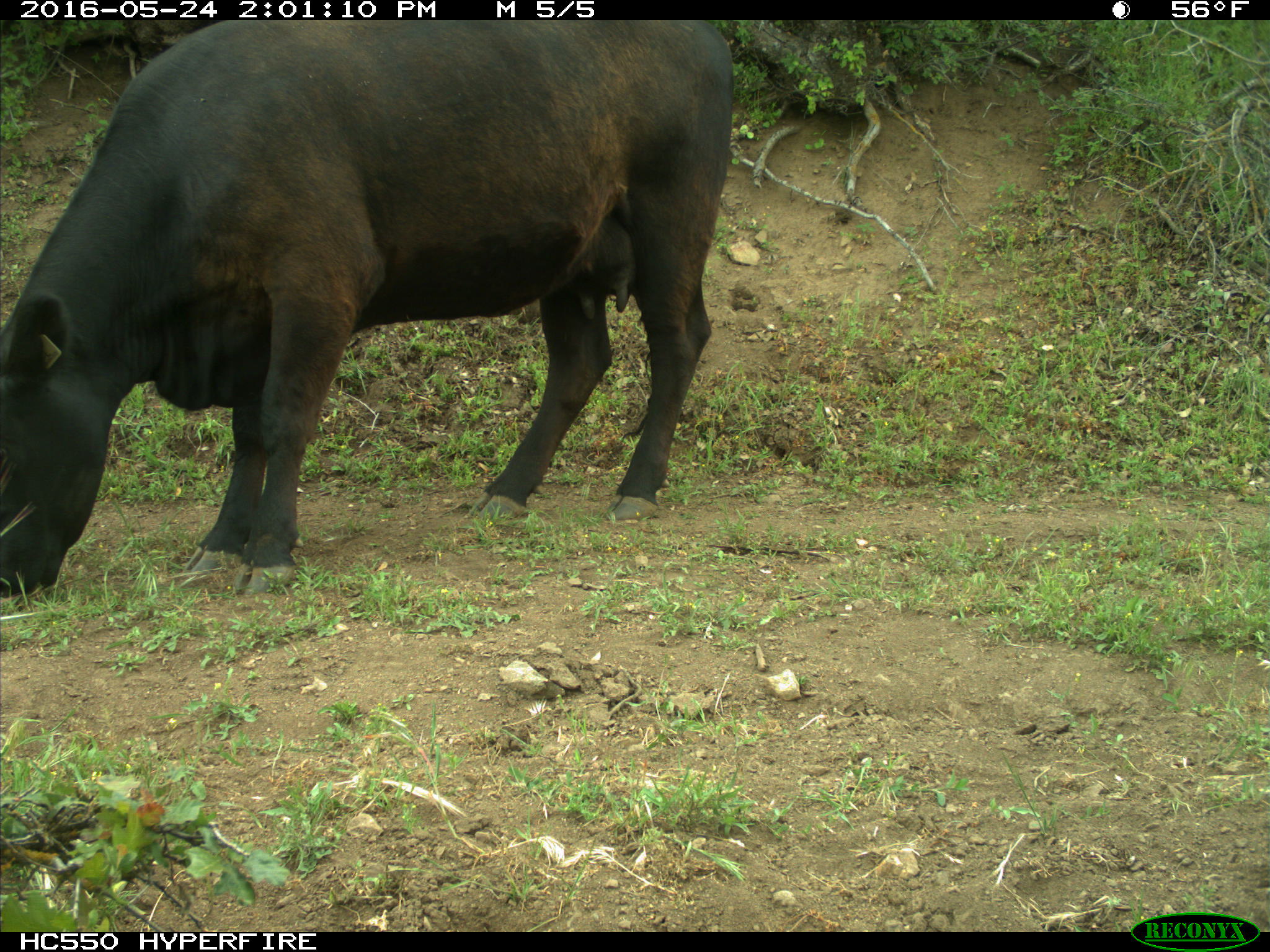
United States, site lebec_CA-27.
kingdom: Animalia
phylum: Chordata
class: Mammalia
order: Artiodactyla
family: Bovidae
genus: Bos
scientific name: Bos taurus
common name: domestic cow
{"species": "Bos taurus (domestic cow)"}